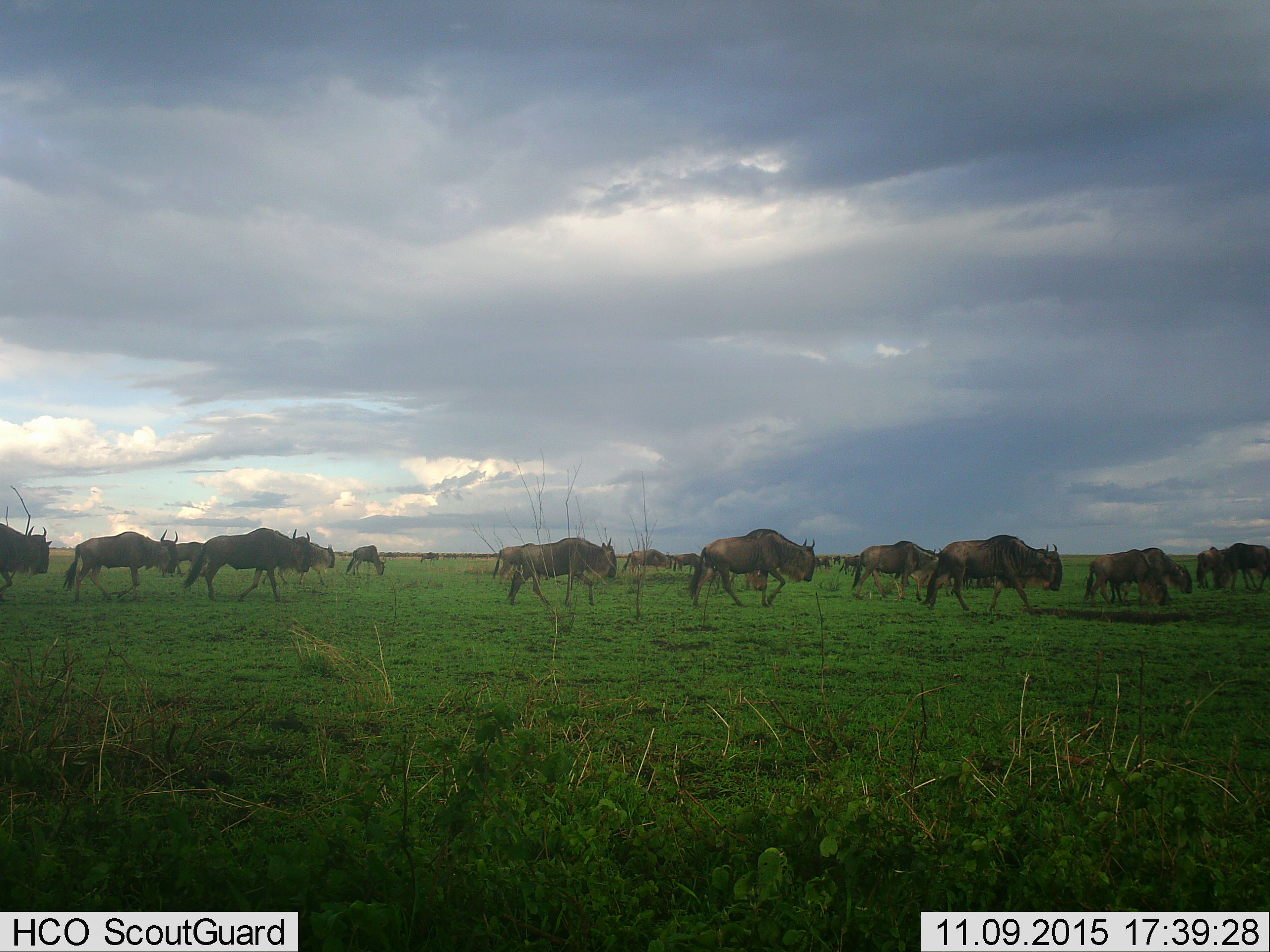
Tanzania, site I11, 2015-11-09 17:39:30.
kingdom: Animalia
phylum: Chordata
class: Mammalia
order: Artiodactyla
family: Bovidae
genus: Connochaetes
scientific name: Connochaetes taurinus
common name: blue wildebeest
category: wildebeest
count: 11-50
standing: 11%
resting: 11%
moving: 100%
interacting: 11%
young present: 33%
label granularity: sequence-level